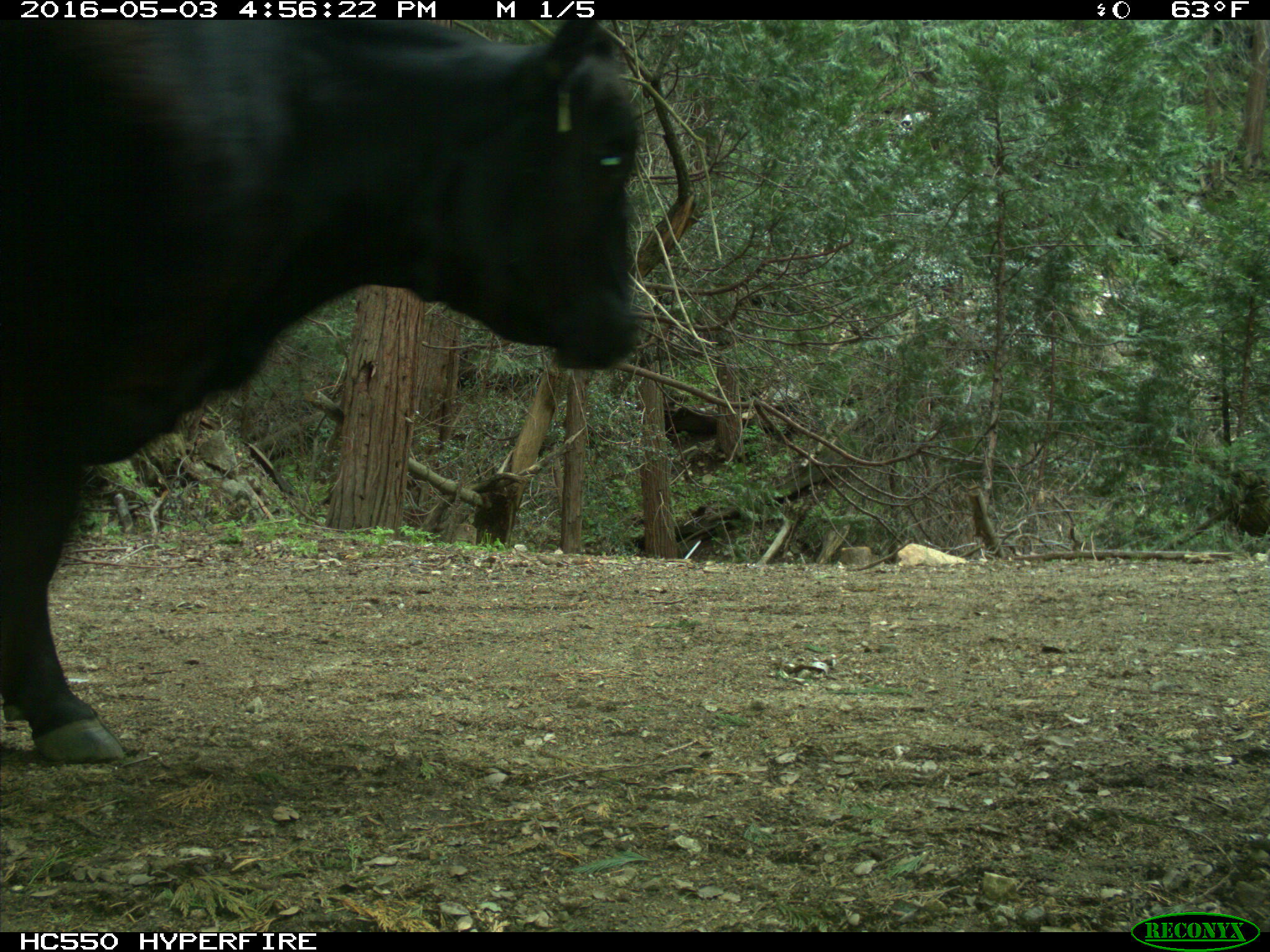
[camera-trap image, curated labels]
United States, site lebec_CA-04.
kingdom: Animalia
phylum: Chordata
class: Mammalia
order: Artiodactyla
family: Bovidae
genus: Bos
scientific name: Bos taurus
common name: domestic cow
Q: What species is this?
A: Bos taurus (domestic cow).